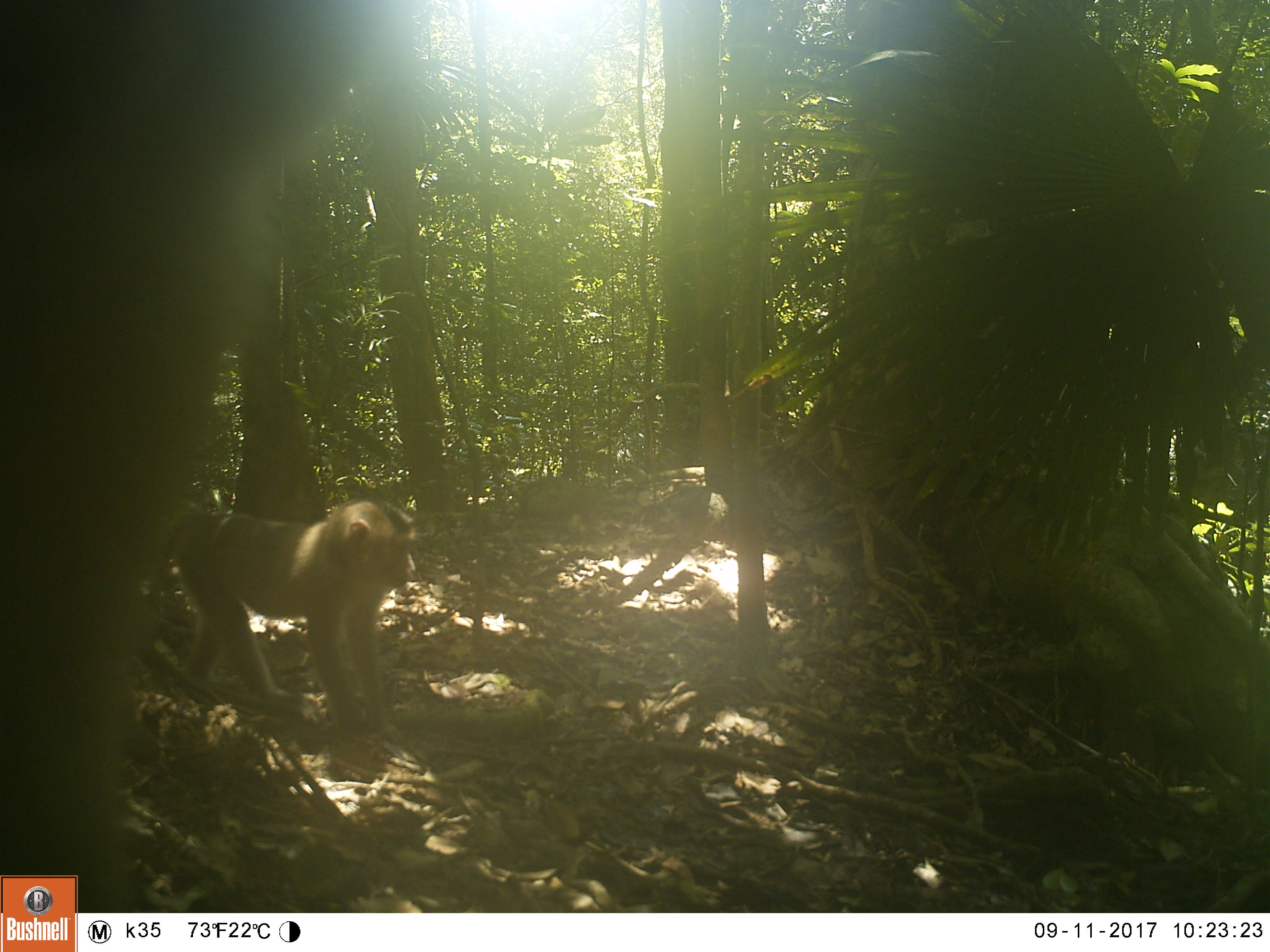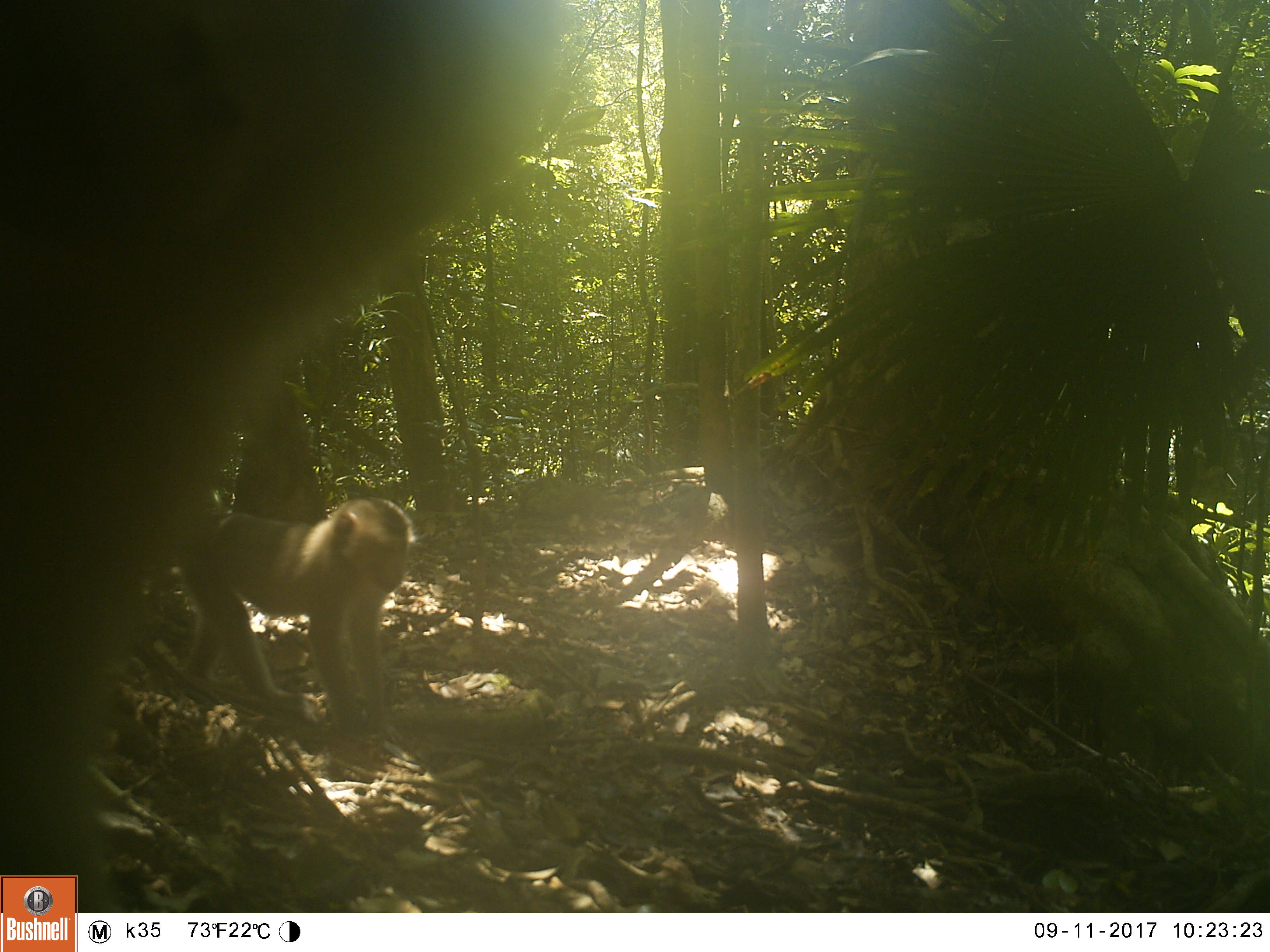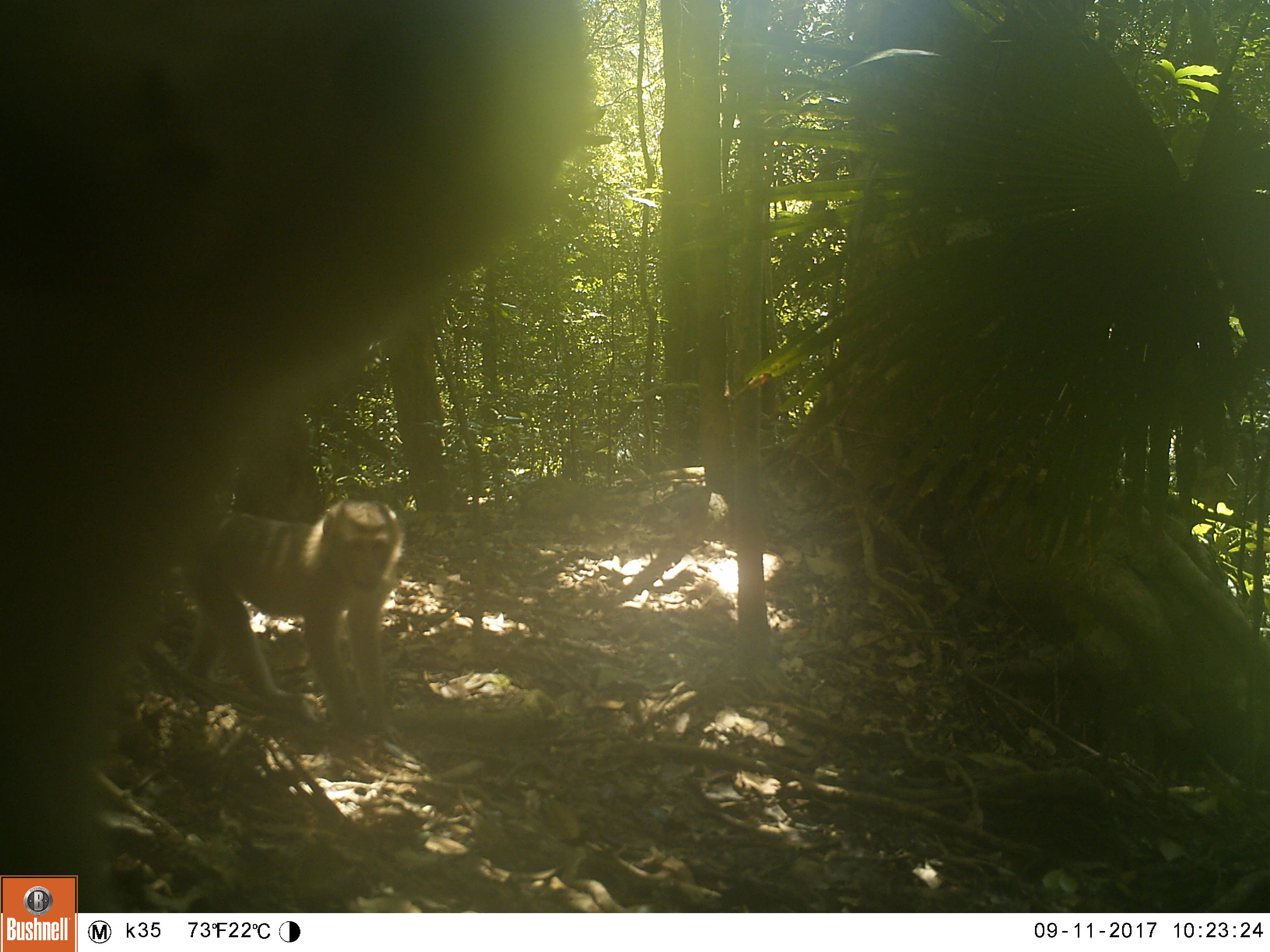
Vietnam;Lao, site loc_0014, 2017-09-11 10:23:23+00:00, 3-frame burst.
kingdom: Animalia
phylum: Chordata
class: Mammalia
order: Primates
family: Cercopithecidae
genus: Macaca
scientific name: Macaca nemestrina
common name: pig-tailed macaque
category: pig tailed macaque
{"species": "pig tailed macaque (pig-tailed macaque) (Macaca nemestrina)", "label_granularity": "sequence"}